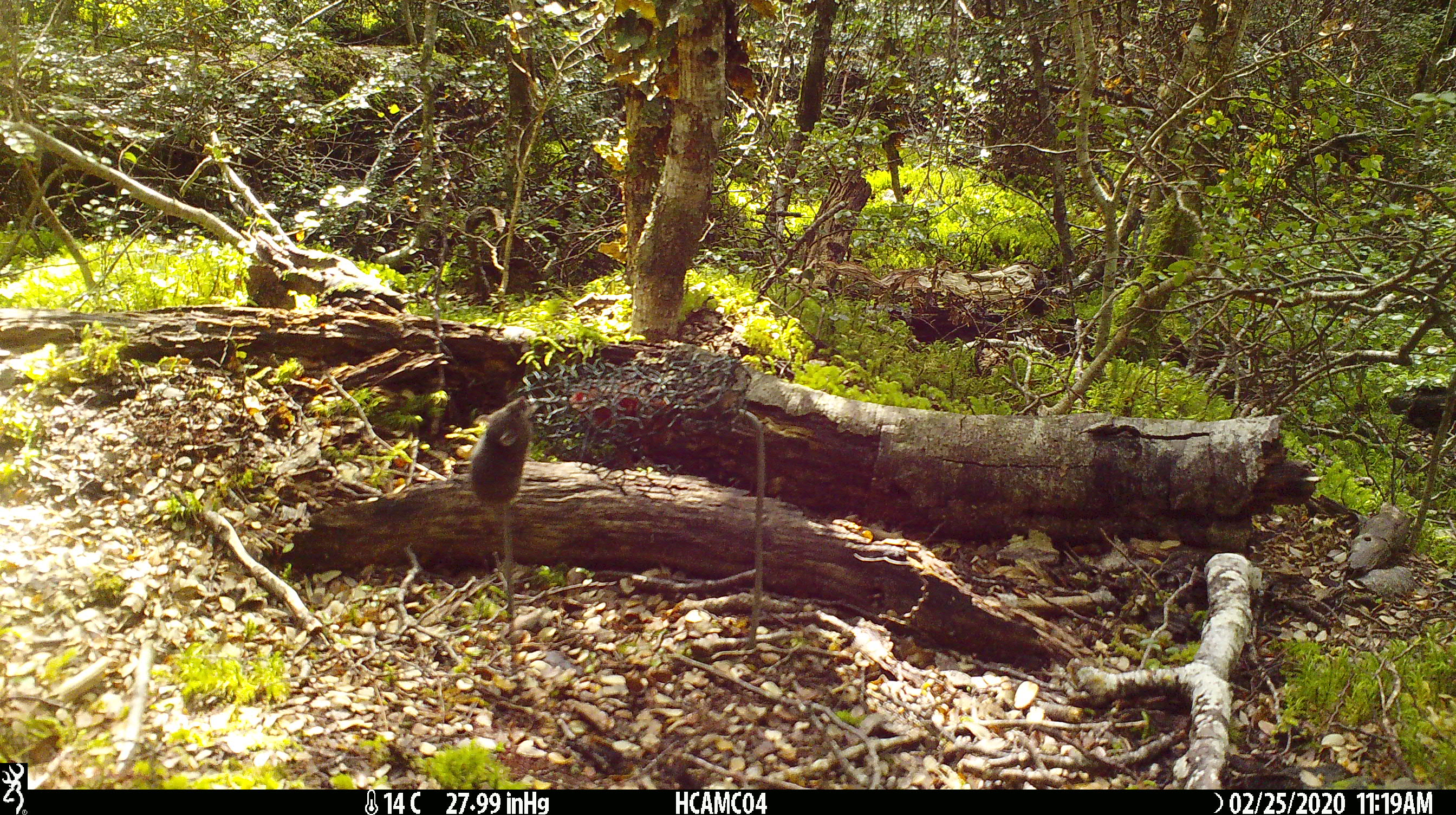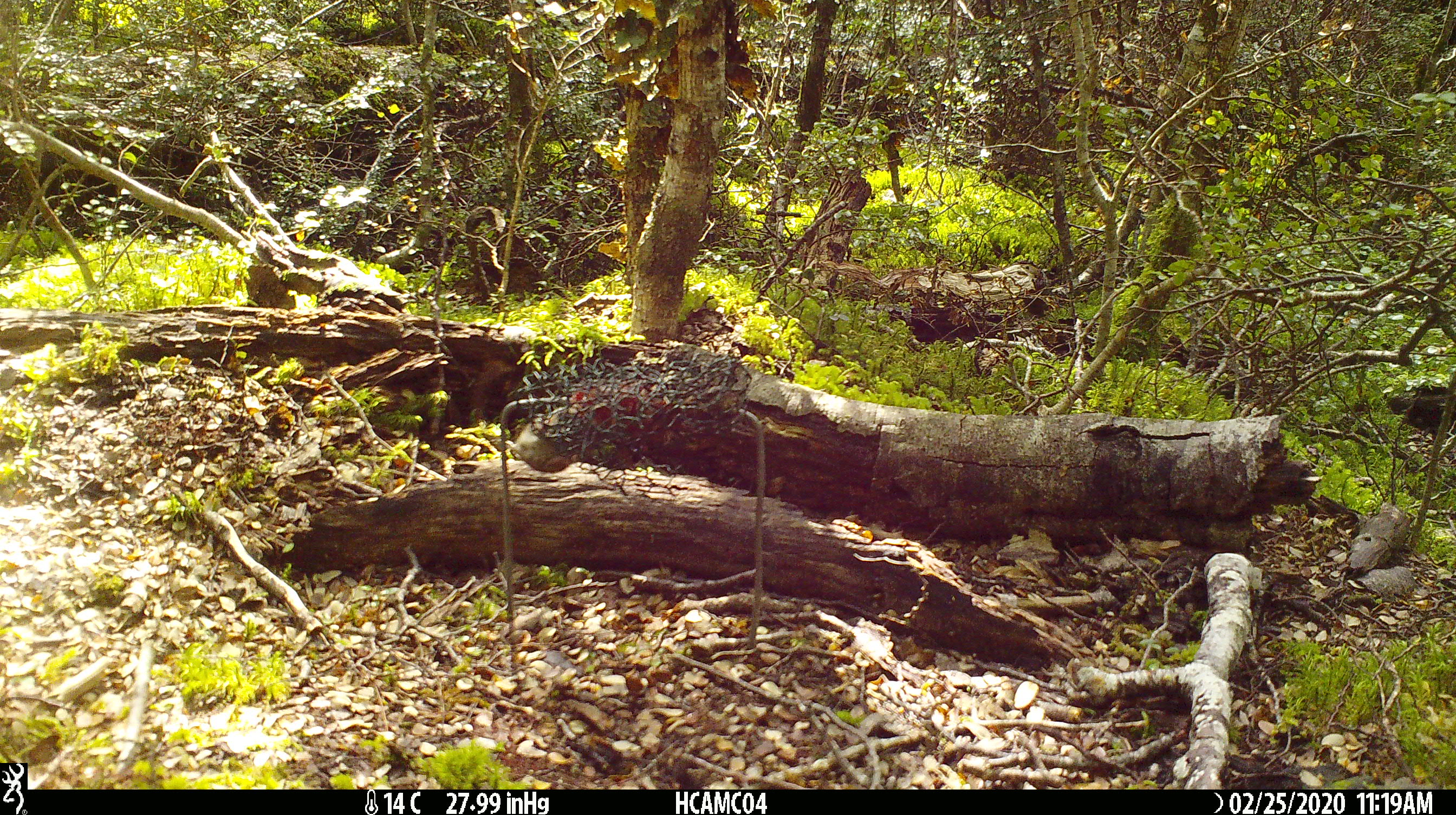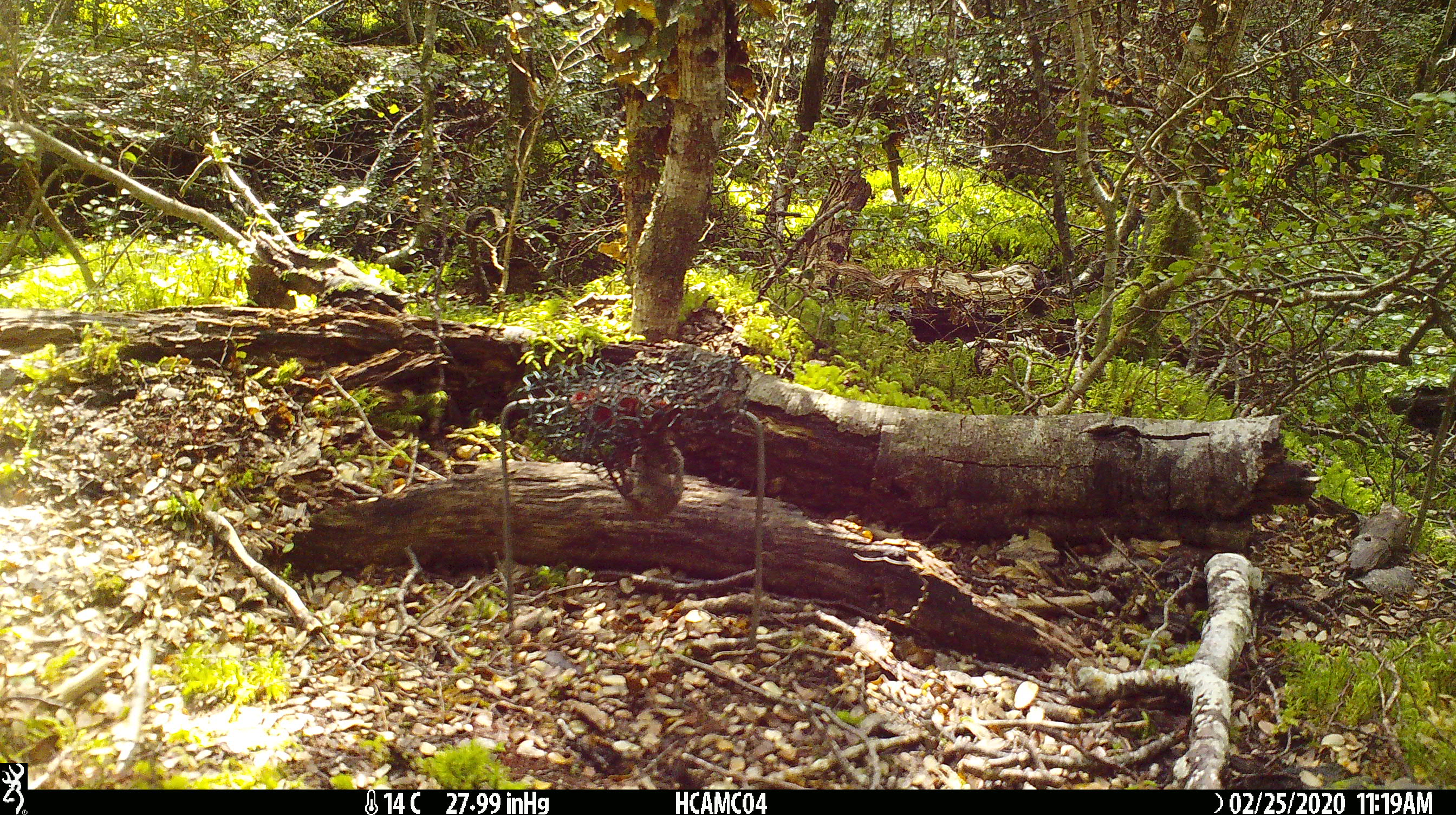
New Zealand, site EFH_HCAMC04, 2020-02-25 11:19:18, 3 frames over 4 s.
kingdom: Animalia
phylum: Chordata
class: Mammalia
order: Rodentia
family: Muridae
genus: Mus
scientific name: Mus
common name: mouse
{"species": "mouse (Mus)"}